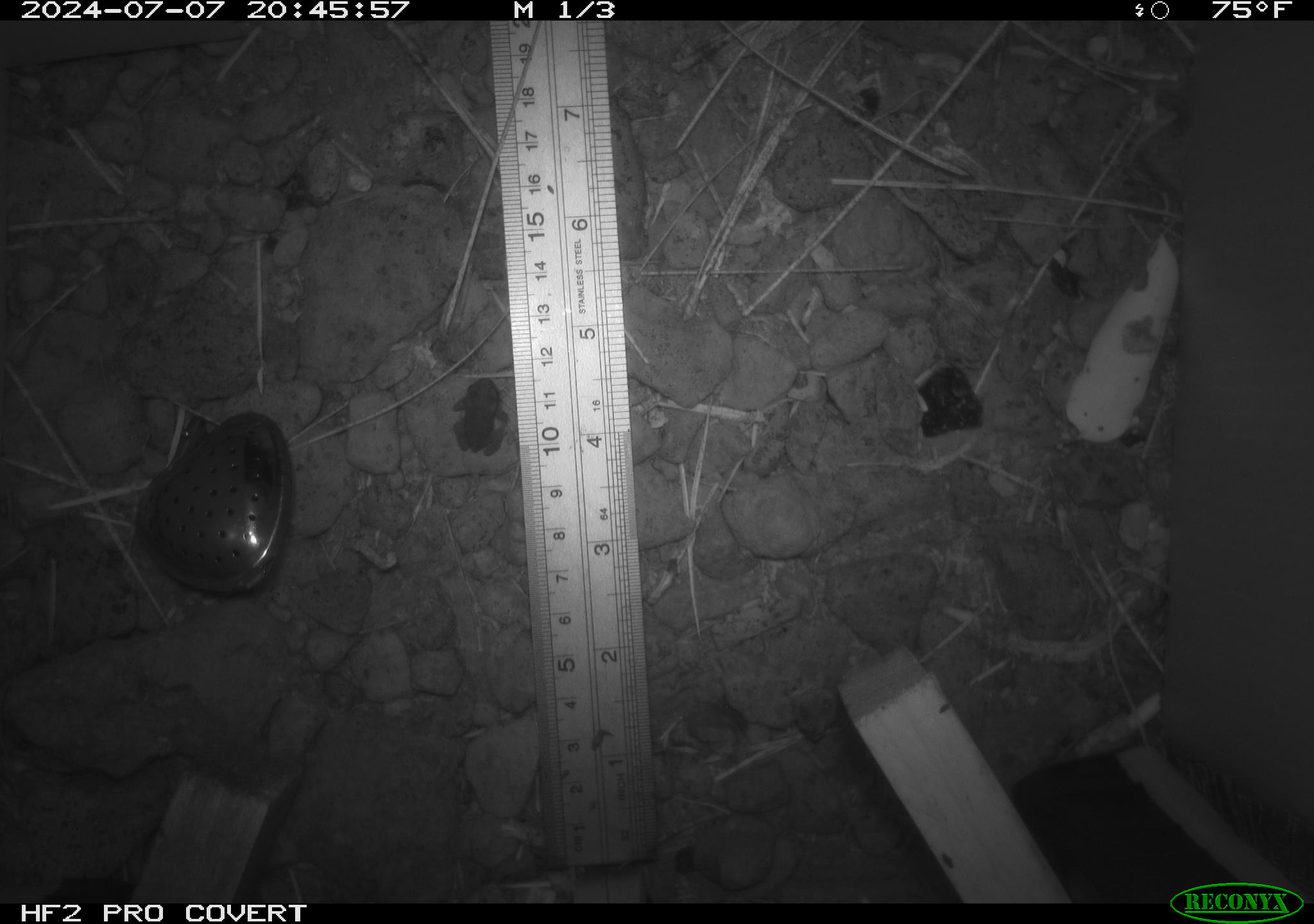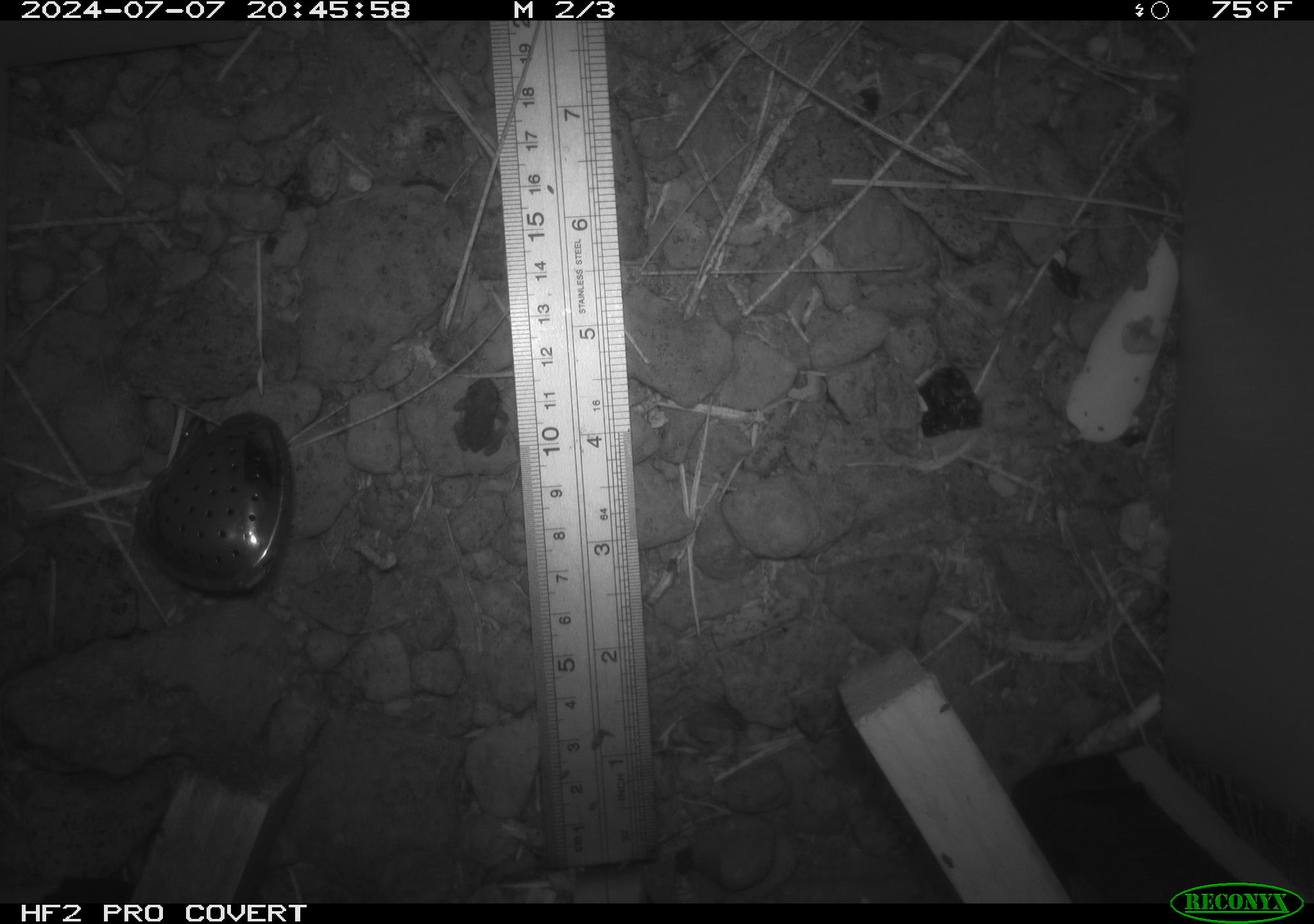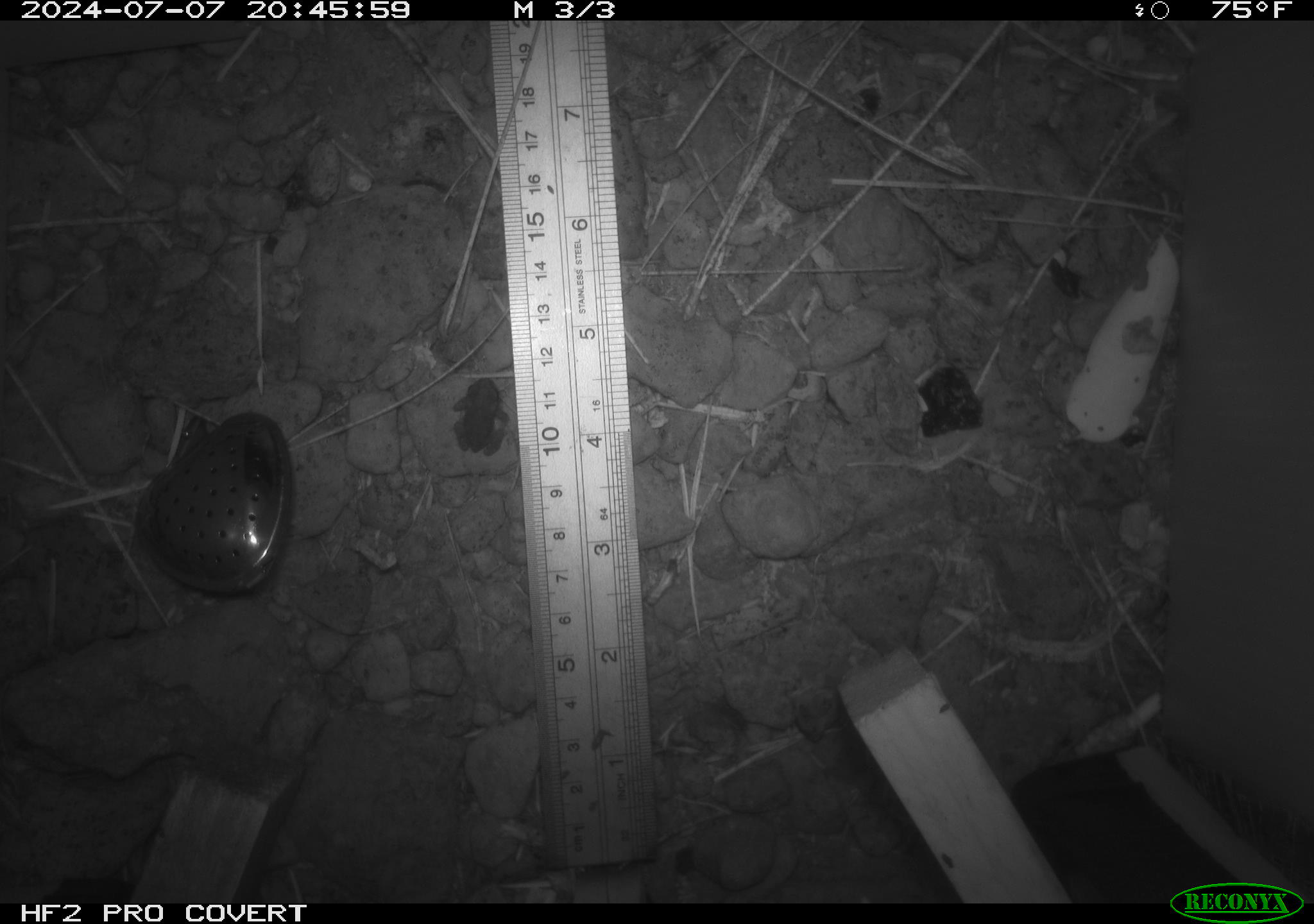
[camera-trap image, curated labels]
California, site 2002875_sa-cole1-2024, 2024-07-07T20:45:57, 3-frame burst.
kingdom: Animalia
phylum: Chordata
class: Amphibia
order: Anura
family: Bufonidae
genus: Anaxyrus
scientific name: Anaxyrus boreas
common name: western toad